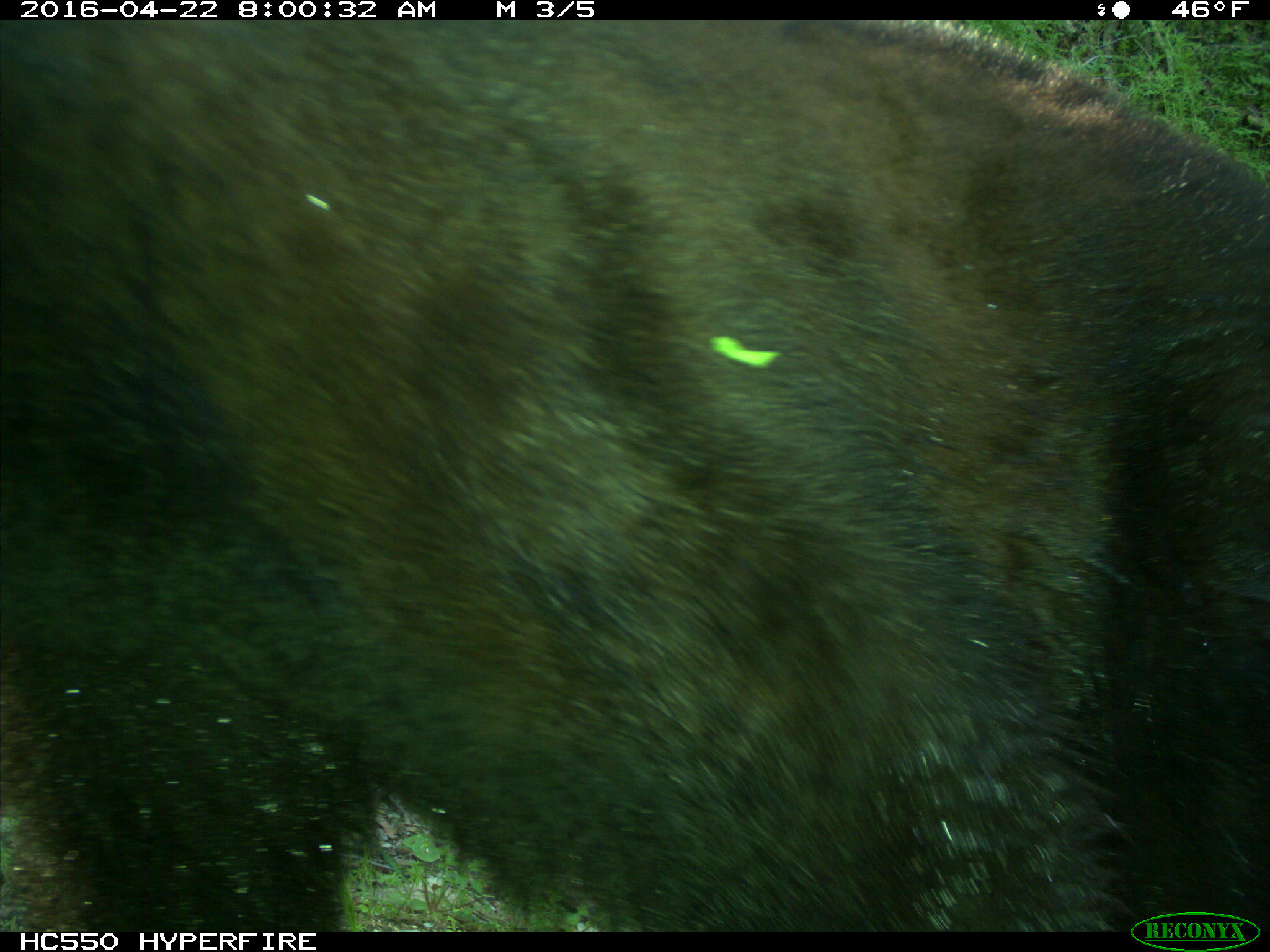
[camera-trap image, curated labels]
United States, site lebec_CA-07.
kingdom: Animalia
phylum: Chordata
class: Mammalia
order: Carnivora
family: Ursidae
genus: Ursus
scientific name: Ursus americanus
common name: american black bear